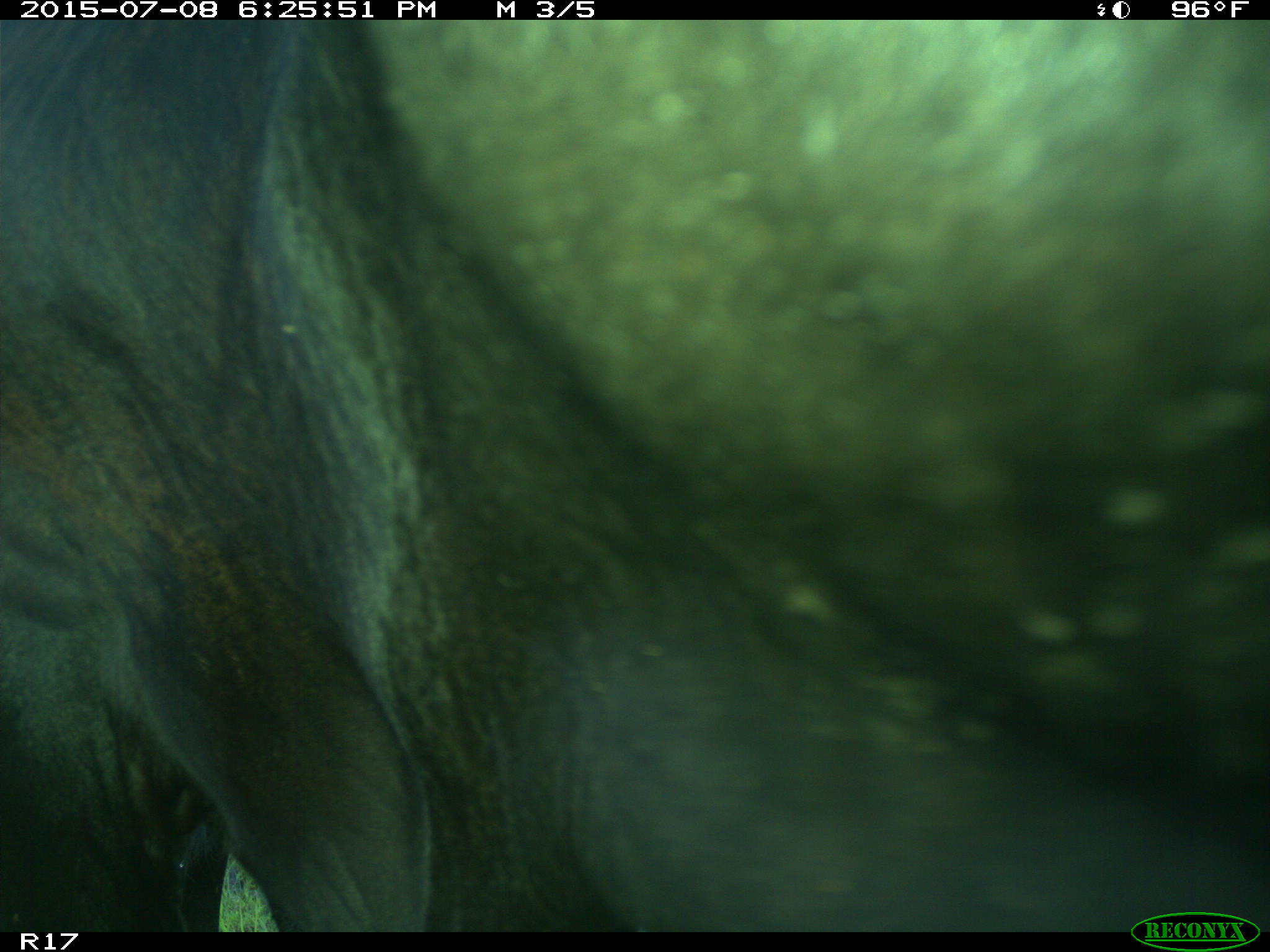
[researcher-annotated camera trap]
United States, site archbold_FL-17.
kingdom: Animalia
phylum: Chordata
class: Mammalia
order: Artiodactyla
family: Bovidae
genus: Bos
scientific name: Bos taurus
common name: domestic cow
Bos taurus (domestic cow).